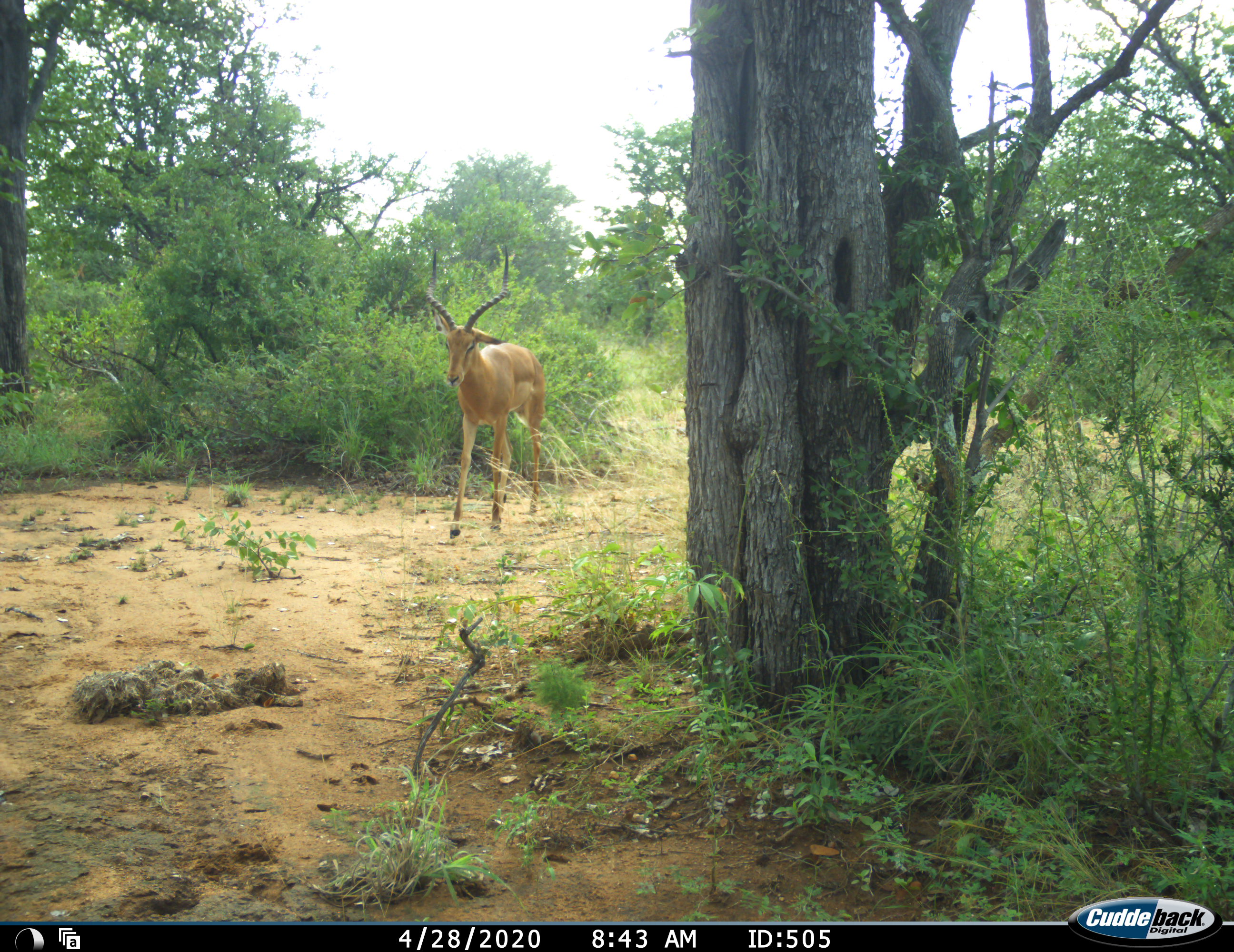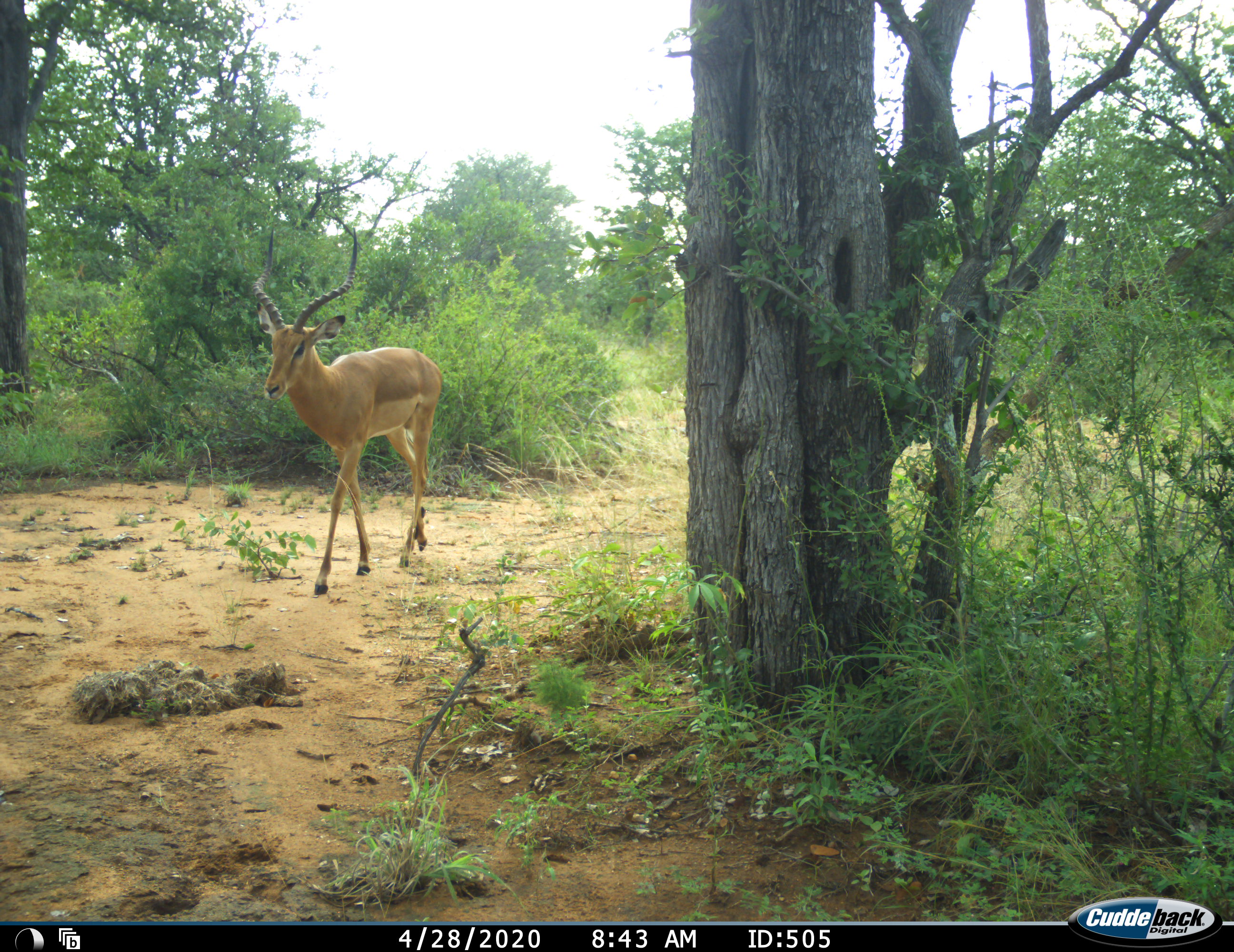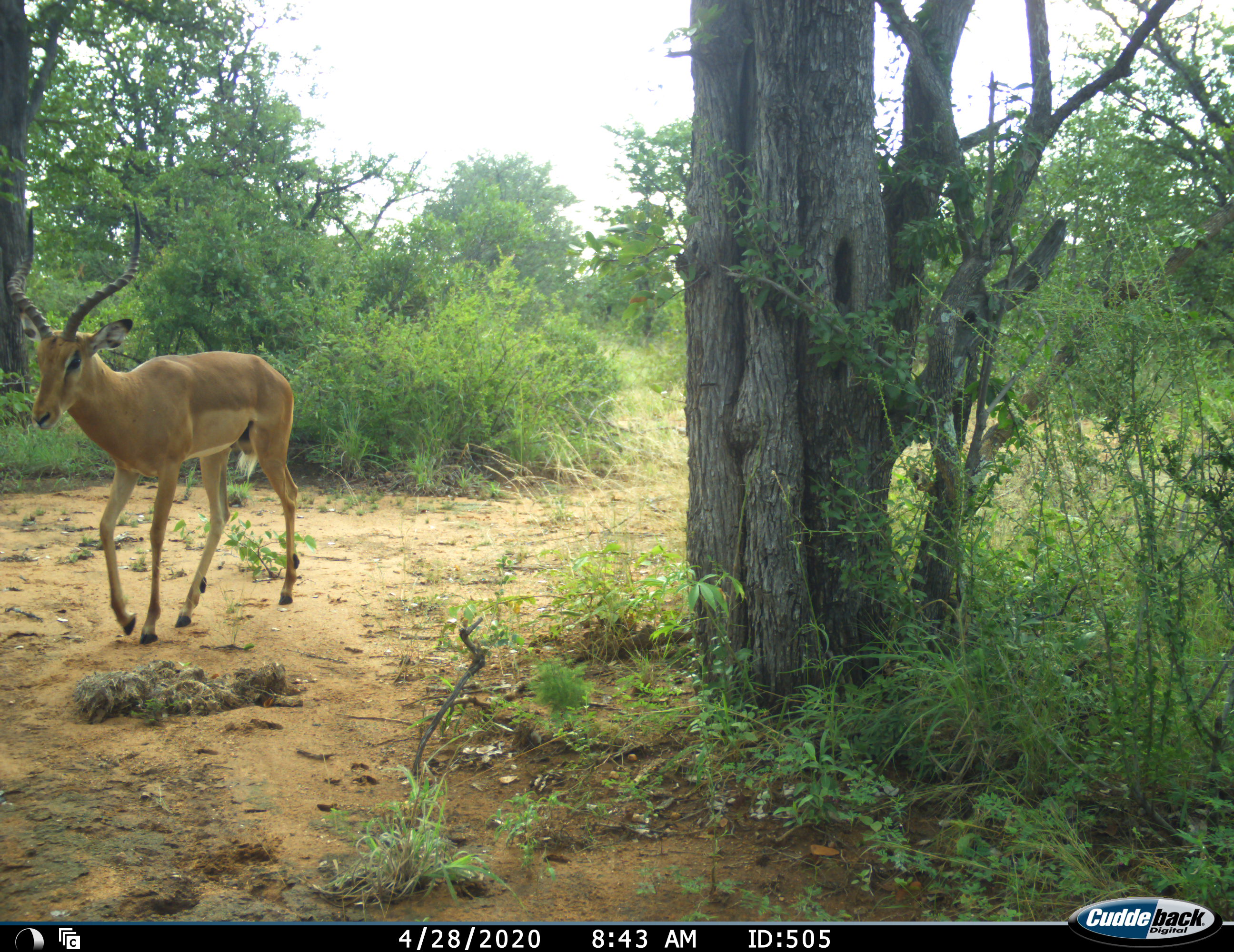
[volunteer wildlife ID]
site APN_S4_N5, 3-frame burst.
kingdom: Animalia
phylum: Chordata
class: Mammalia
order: Artiodactyla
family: Bovidae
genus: Aepyceros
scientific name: Aepyceros melampus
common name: impala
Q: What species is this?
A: Impala (Aepyceros melampus).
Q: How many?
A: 1.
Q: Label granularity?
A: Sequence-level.